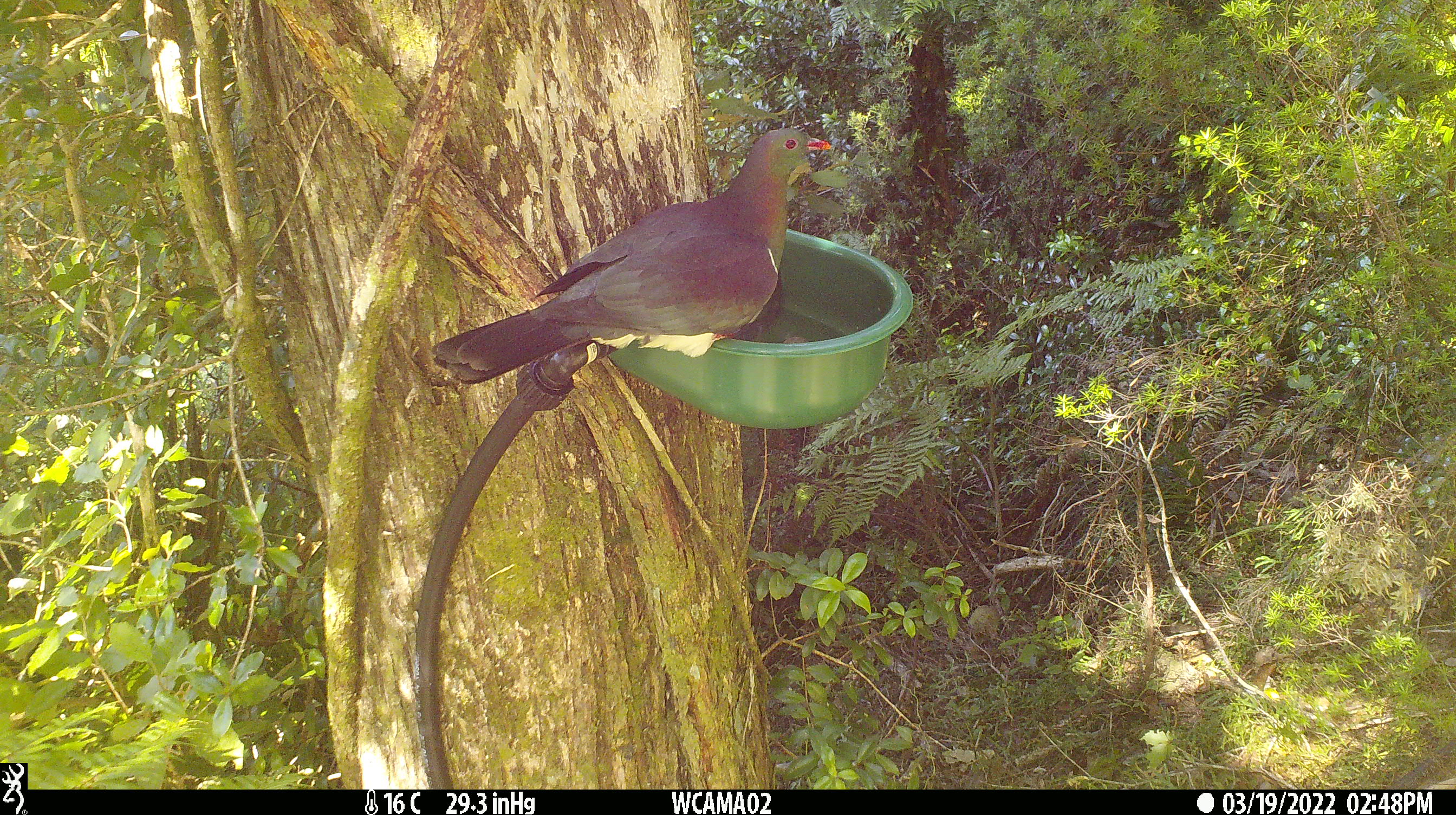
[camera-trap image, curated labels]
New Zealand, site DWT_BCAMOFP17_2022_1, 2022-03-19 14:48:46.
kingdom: Animalia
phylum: Chordata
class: Aves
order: Columbiformes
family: Columbidae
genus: Hemiphaga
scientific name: Hemiphaga novaeseelandiae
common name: new zealand pigeon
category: kereru